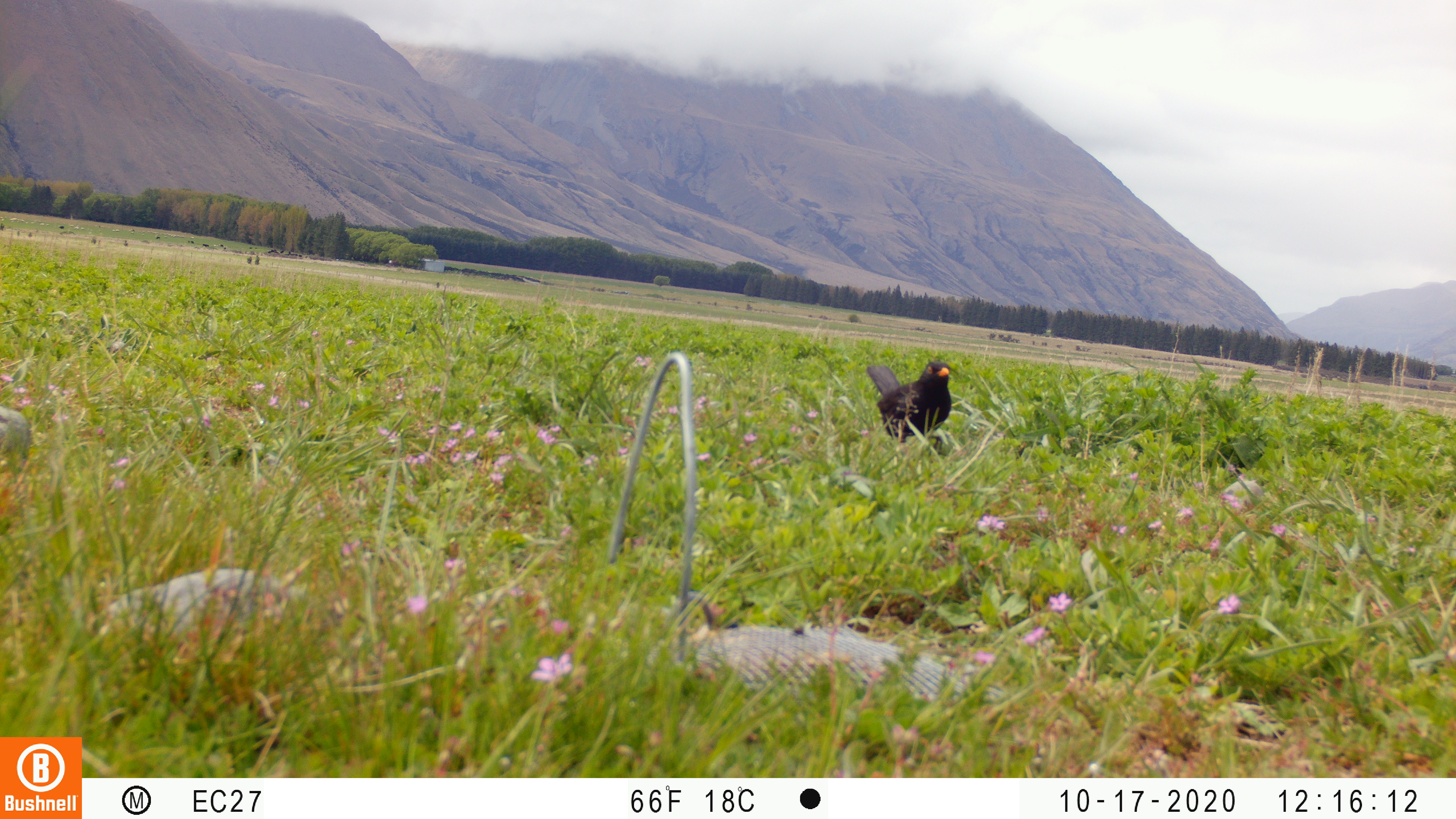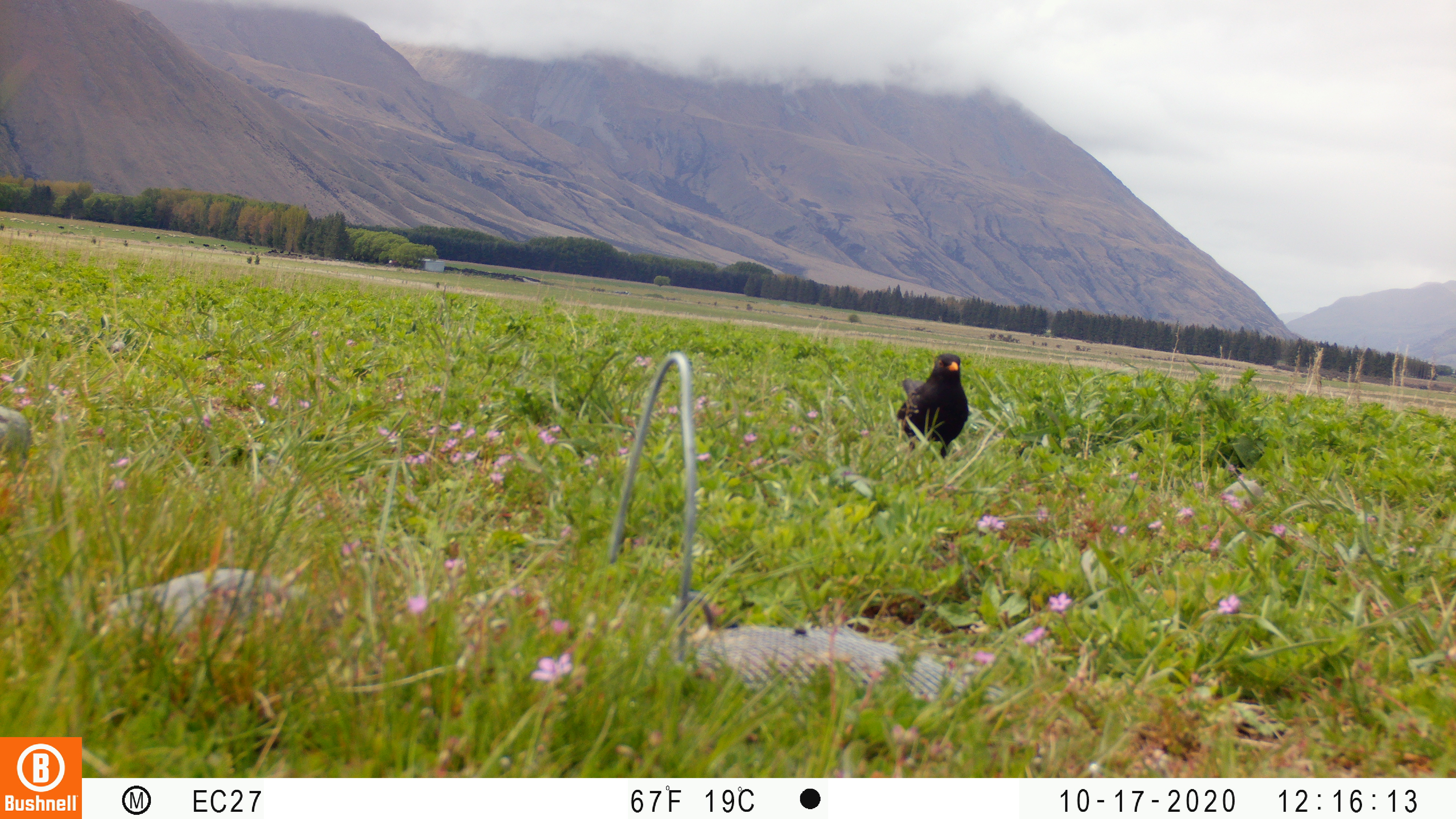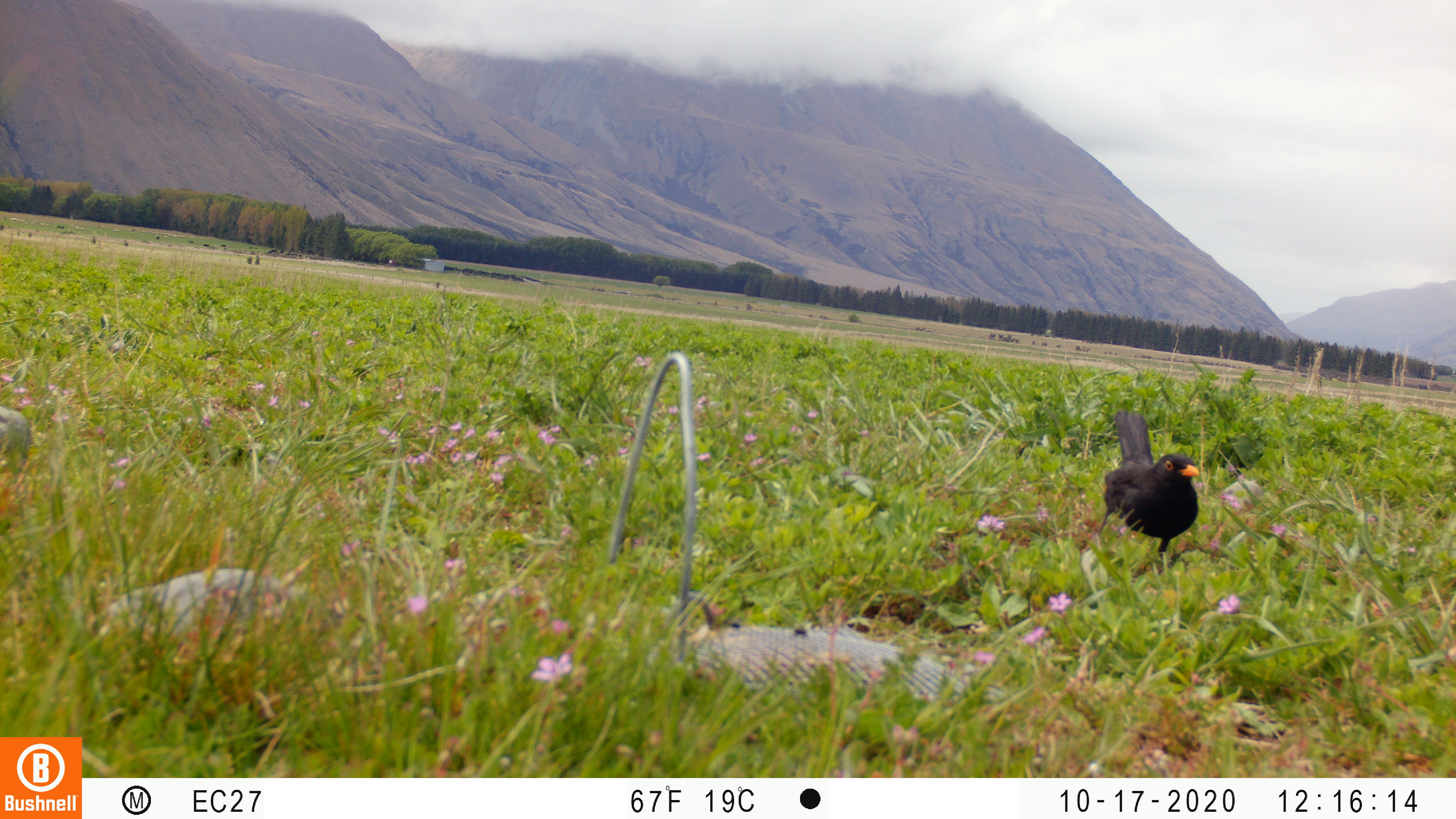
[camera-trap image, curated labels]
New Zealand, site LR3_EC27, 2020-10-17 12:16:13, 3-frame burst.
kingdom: Animalia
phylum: Chordata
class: Aves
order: Passeriformes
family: Turdidae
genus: Turdus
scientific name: Turdus merula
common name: eurasian blackbird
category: blackbird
Blackbird (eurasian blackbird) (Turdus merula).